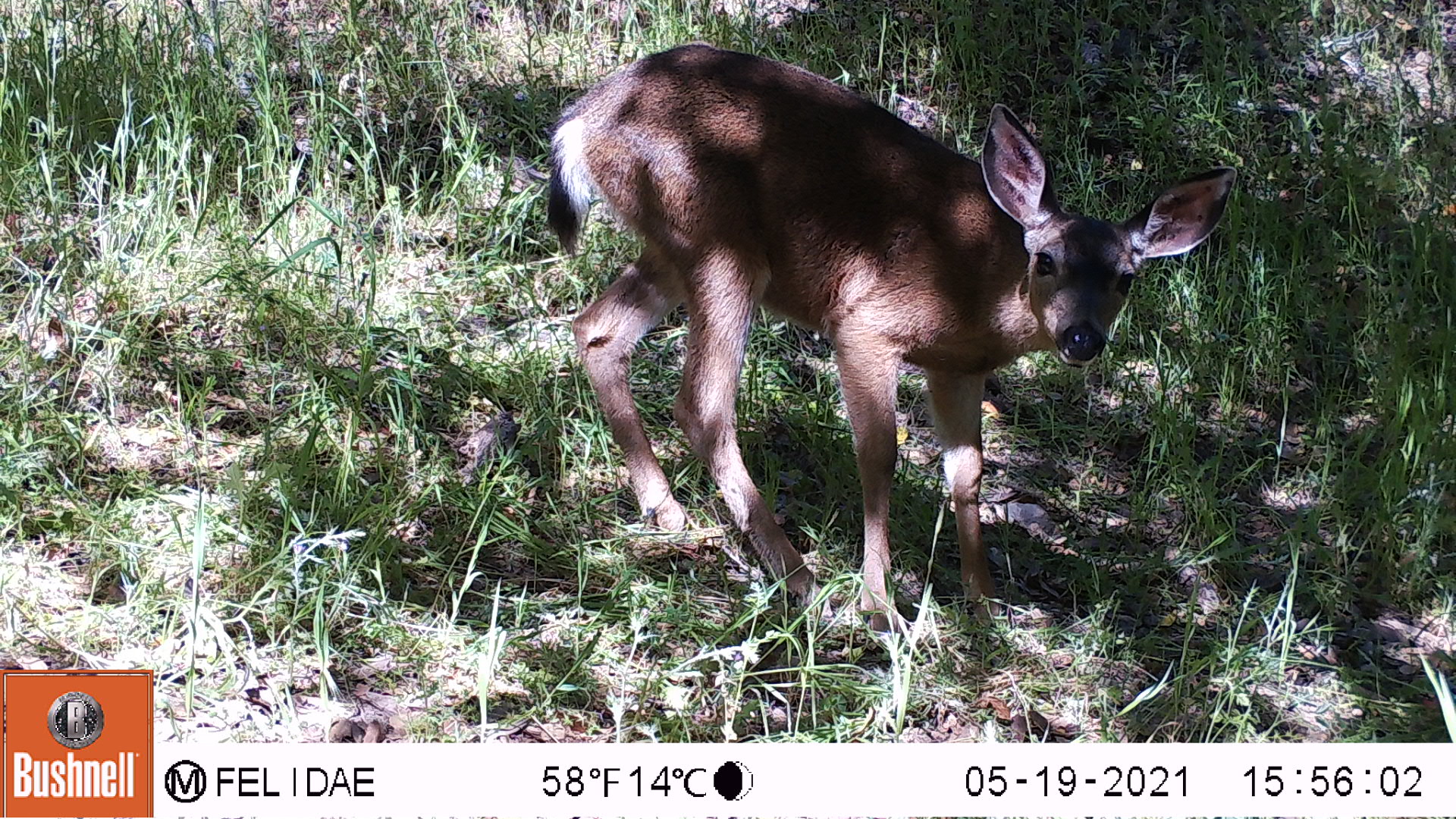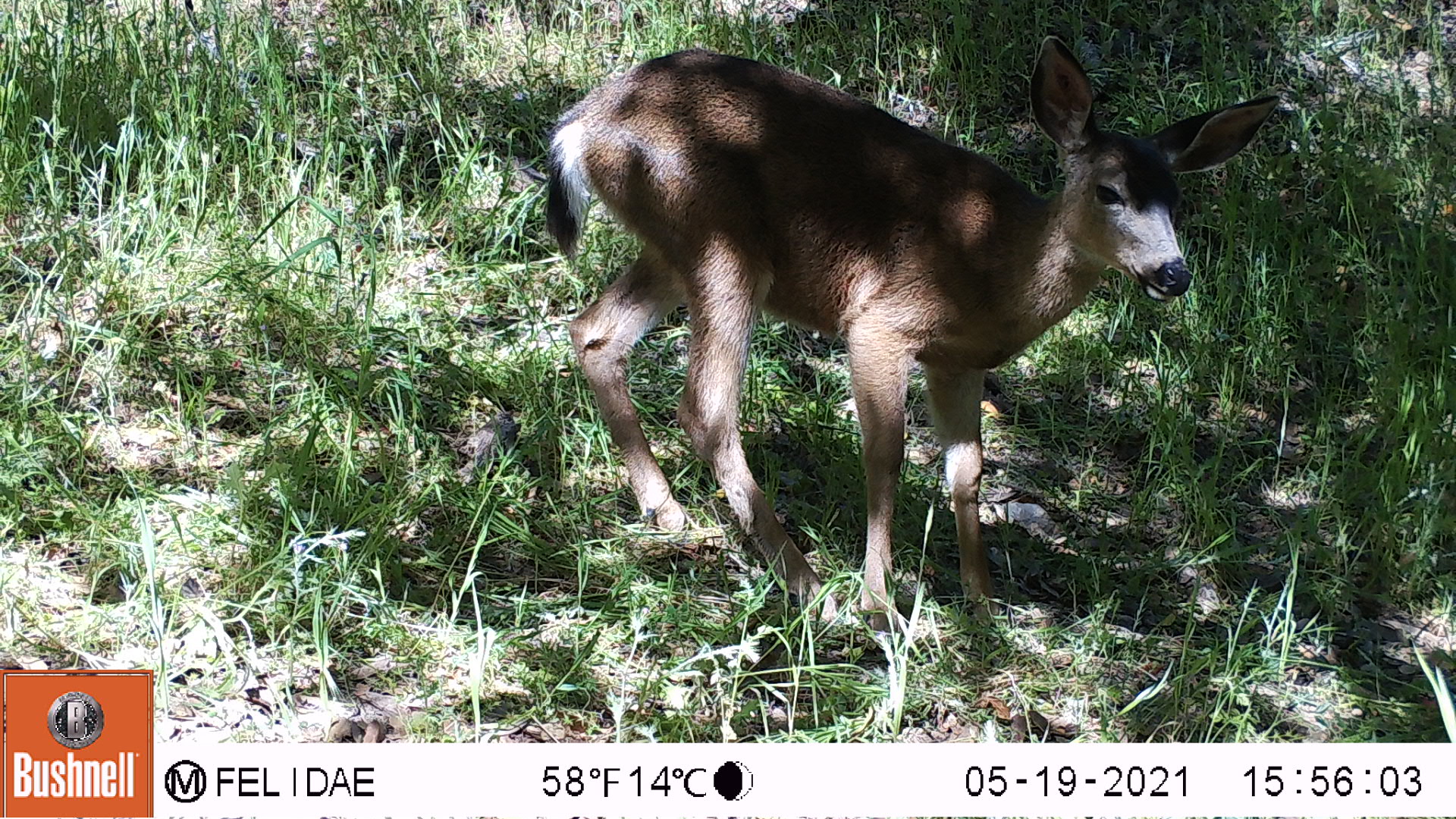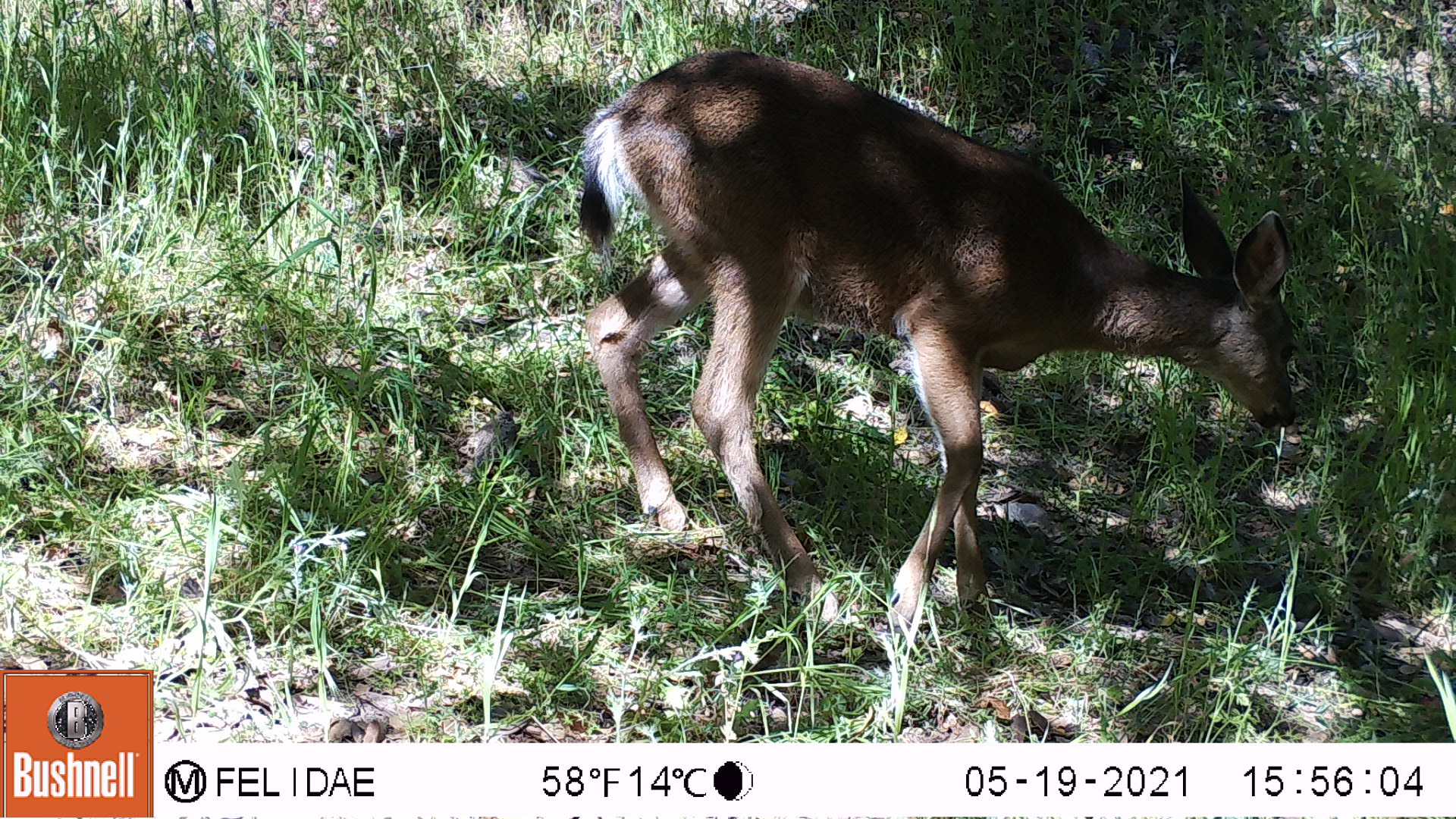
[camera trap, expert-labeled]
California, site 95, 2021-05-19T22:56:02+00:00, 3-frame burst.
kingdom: Animalia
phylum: Chordata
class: Mammalia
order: Artiodactyla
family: Cervidae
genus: Odocoileus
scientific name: Odocoileus hemionus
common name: mule deer